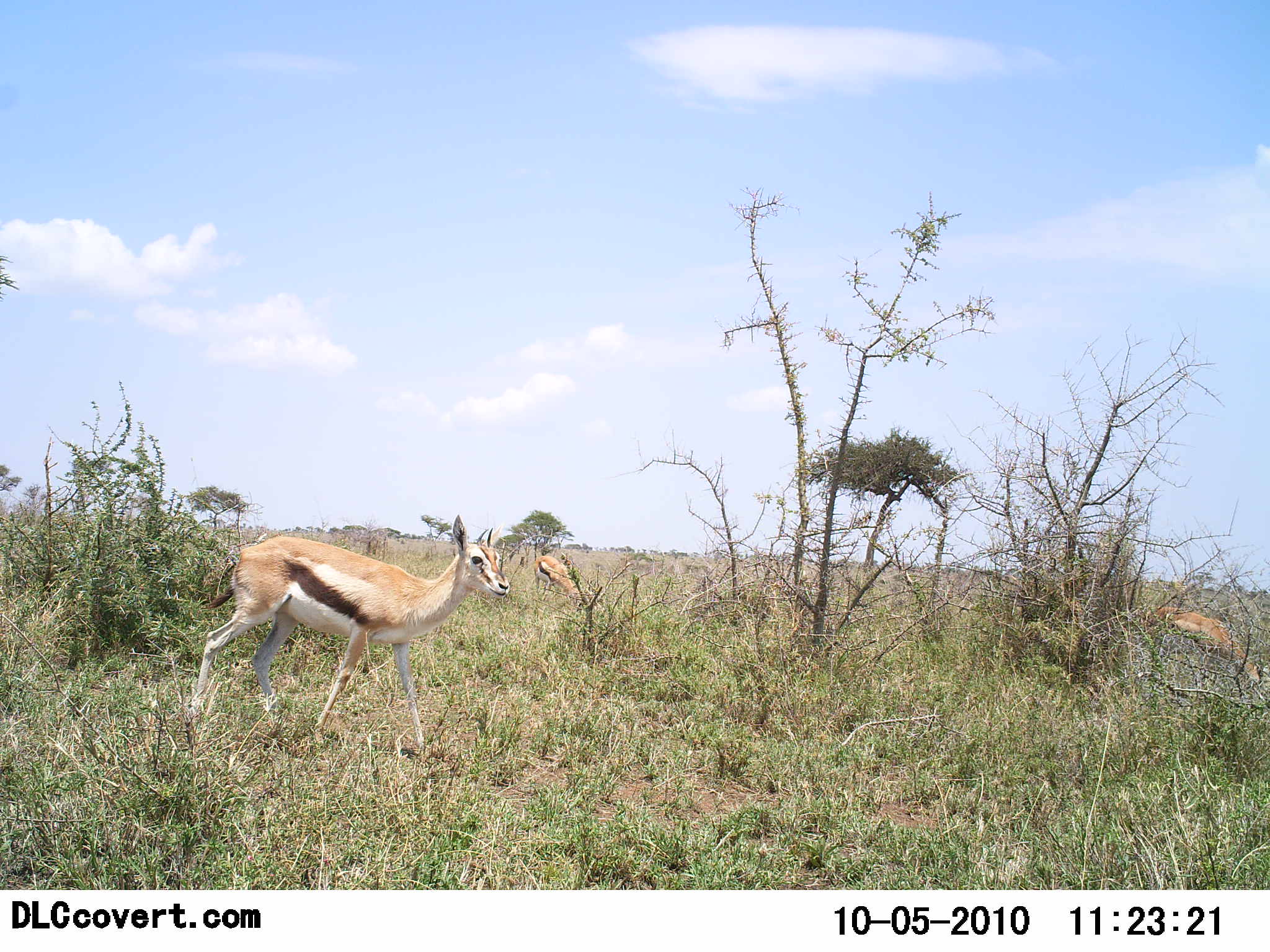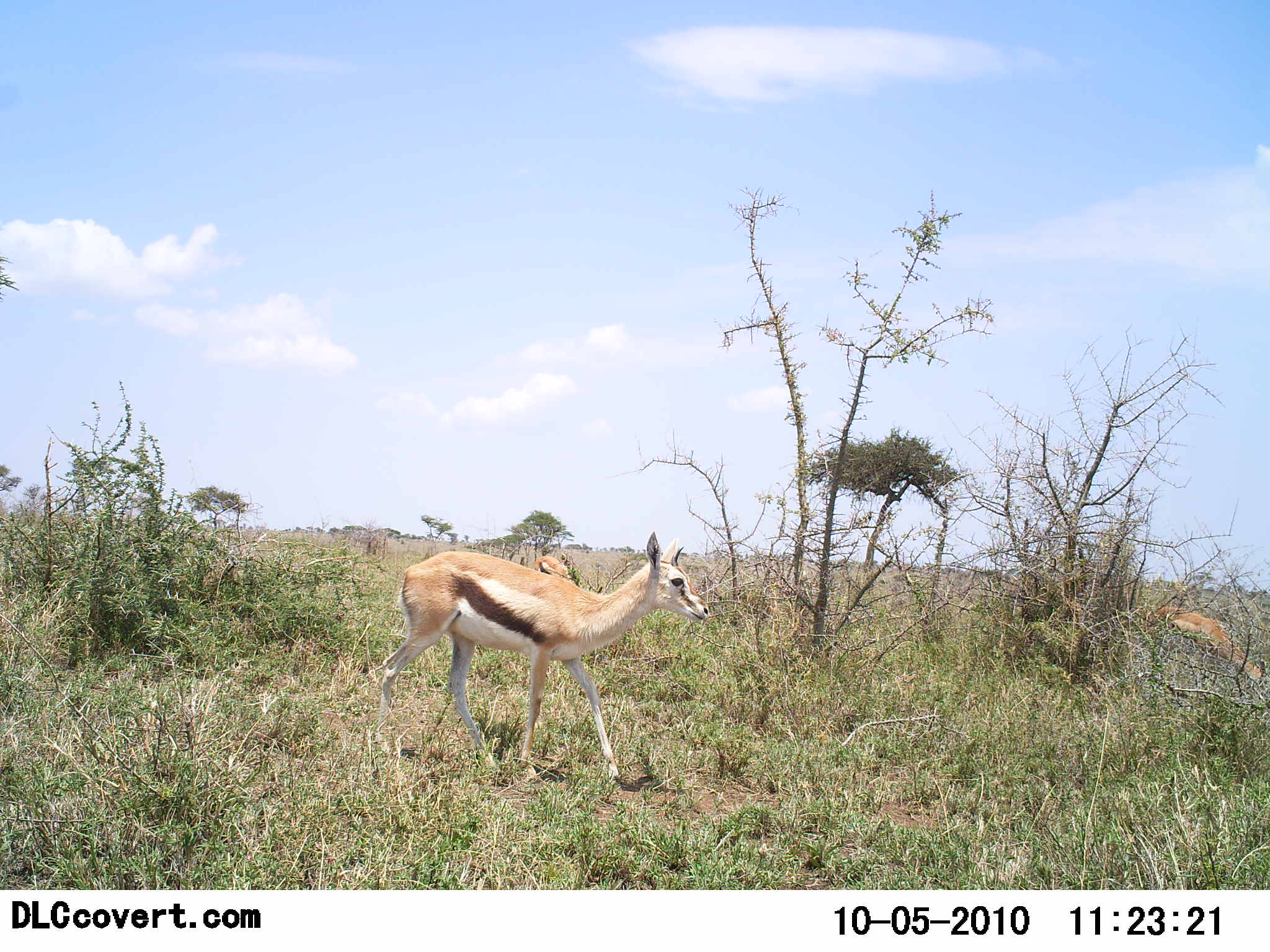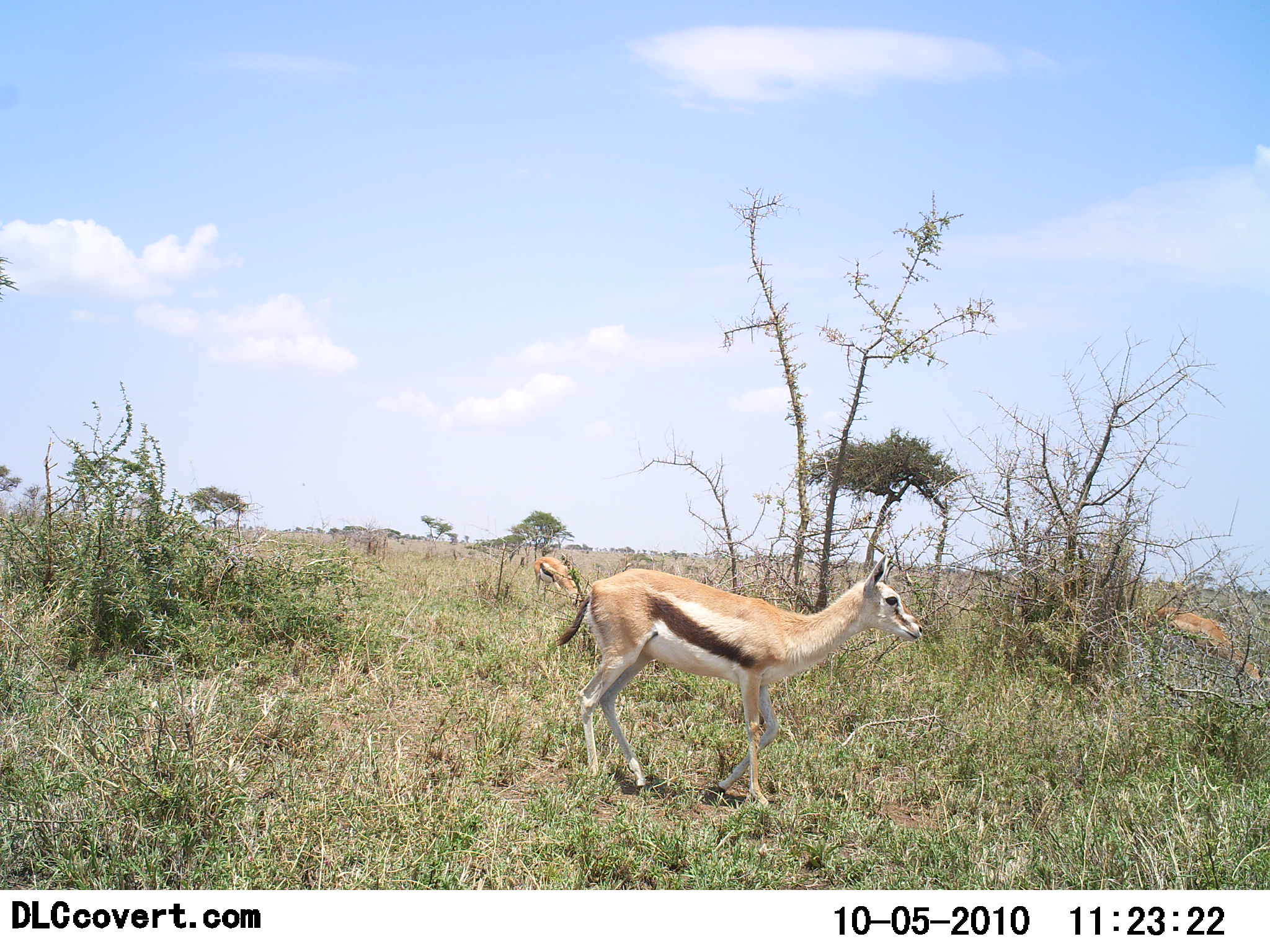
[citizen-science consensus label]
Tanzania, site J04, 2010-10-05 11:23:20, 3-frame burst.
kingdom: Animalia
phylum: Chordata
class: Mammalia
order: Artiodactyla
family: Bovidae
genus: Eudorcas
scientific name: Eudorcas thomsonii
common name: thomson's gazelle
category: gazellethomsons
Gazellethomsons (thomson's gazelle) (Eudorcas thomsonii), count 3. Behavior (volunteer vote fractions): standing 53%, resting 0%, moving 89%, interacting 0%. Young present (vote fraction): 0%. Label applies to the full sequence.